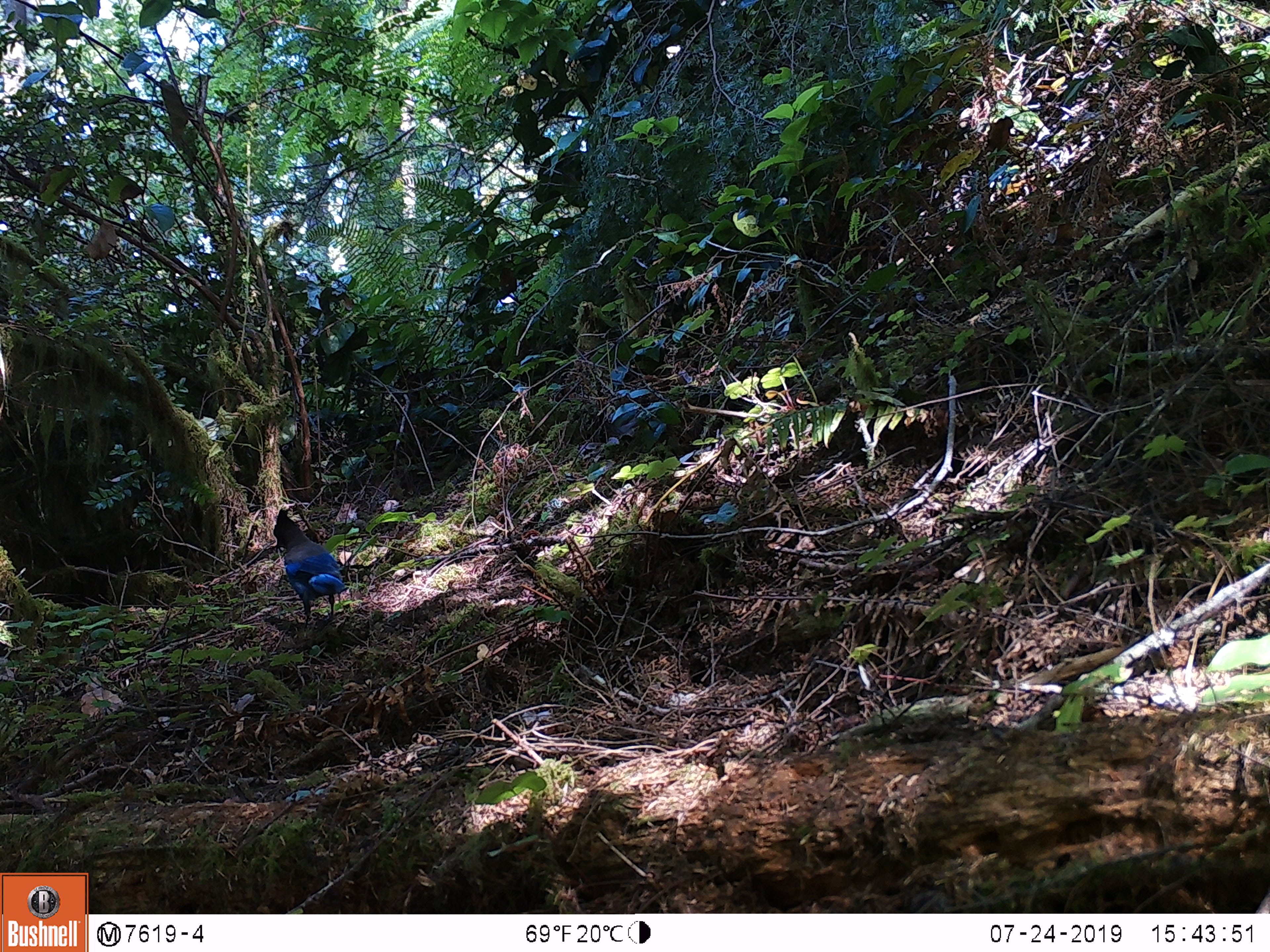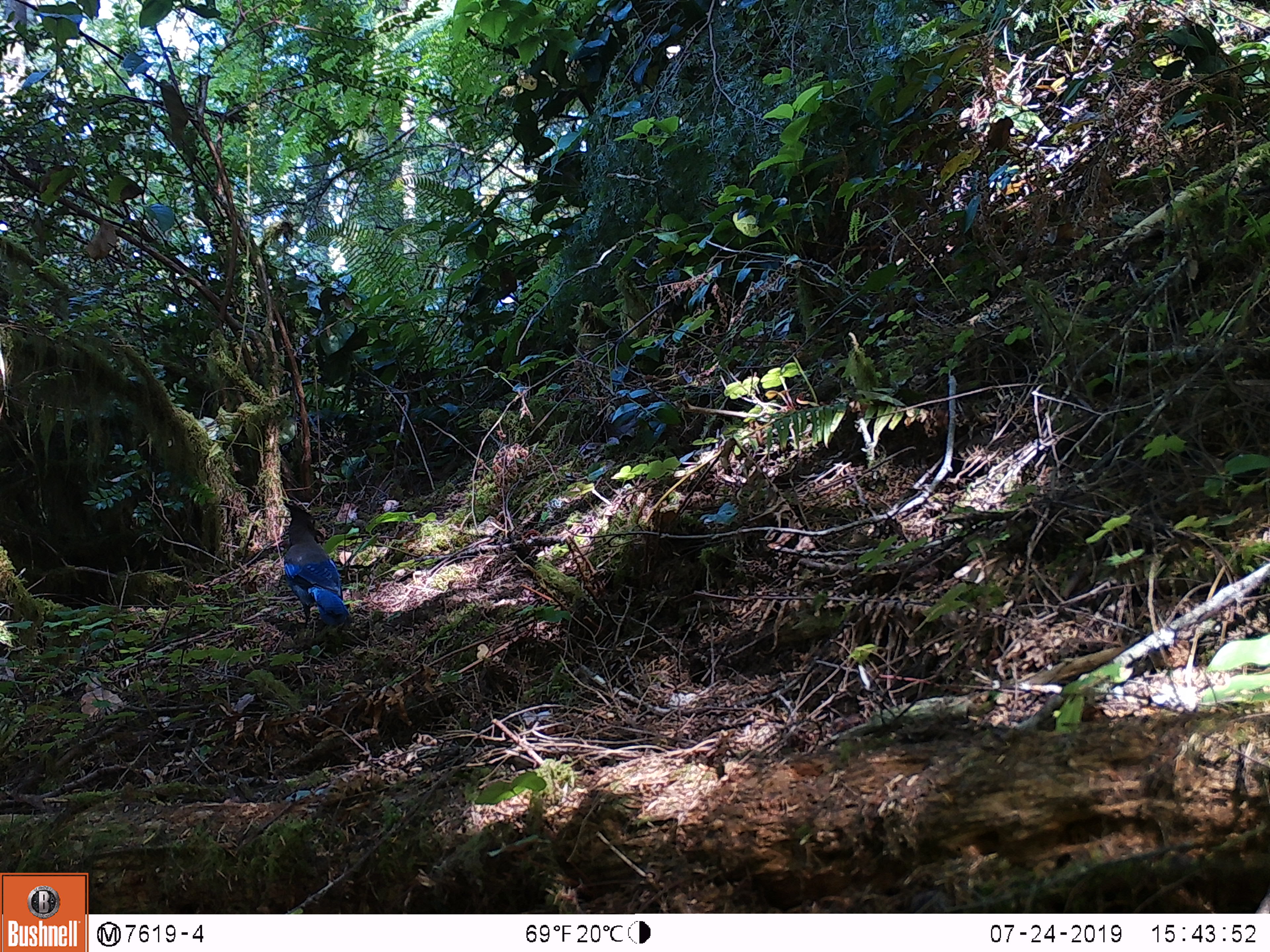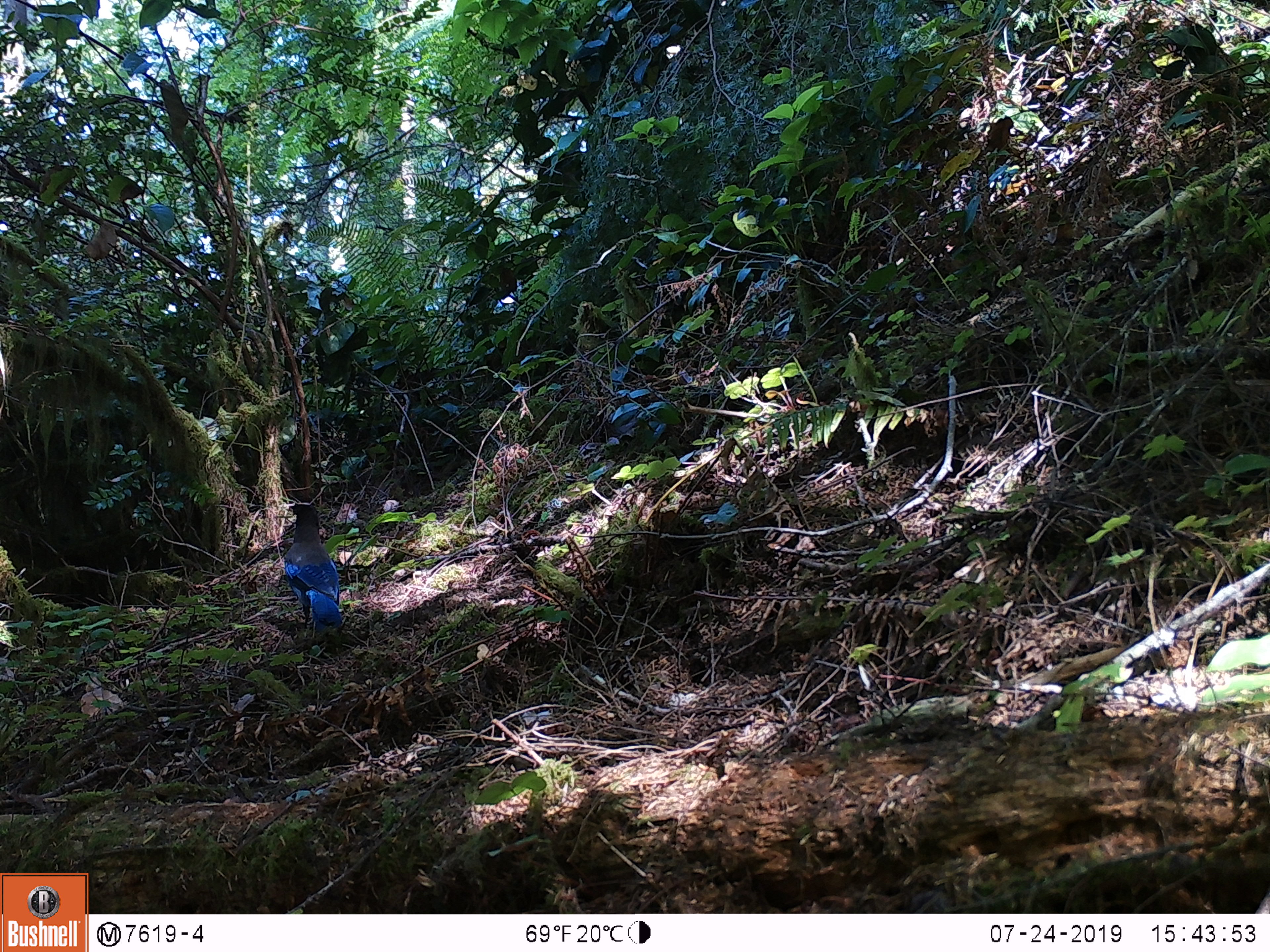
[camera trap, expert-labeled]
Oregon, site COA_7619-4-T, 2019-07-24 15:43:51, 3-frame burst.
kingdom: Animalia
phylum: Chordata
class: Aves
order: Passeriformes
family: Corvidae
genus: Cyanocitta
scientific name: Cyanocitta stelleri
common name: steller's jay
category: stellers jay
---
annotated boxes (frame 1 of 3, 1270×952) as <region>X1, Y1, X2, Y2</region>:
stellers jay: <region>272, 508, 350, 627</region>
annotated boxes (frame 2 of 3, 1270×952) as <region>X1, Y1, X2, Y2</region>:
stellers jay: <region>276, 494, 356, 631</region>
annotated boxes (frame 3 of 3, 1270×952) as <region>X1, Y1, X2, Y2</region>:
stellers jay: <region>276, 494, 347, 639</region>